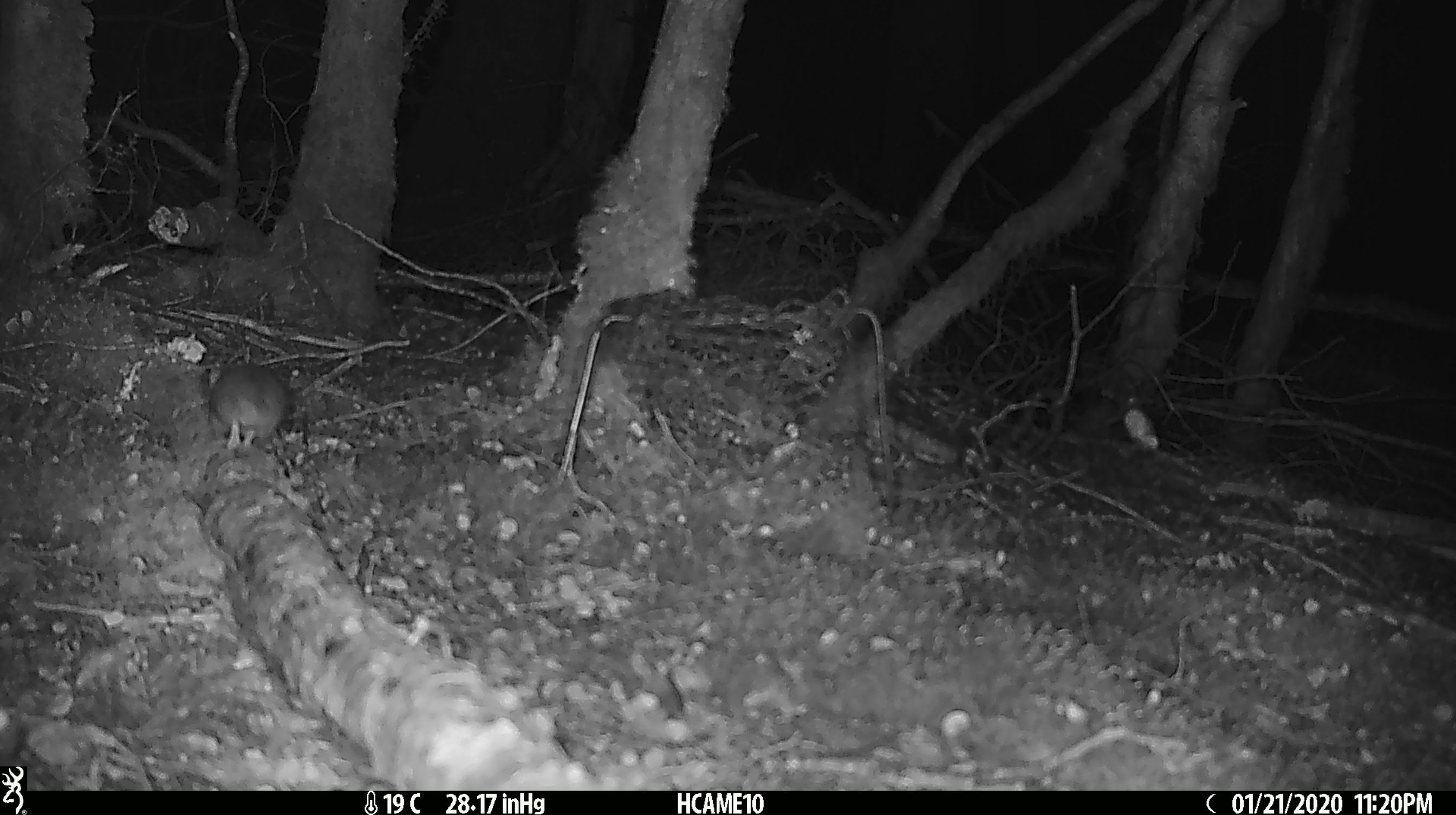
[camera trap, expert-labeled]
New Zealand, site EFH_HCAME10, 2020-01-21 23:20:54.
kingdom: Animalia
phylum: Chordata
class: Mammalia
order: Rodentia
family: Muridae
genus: Mus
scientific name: Mus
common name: mouse